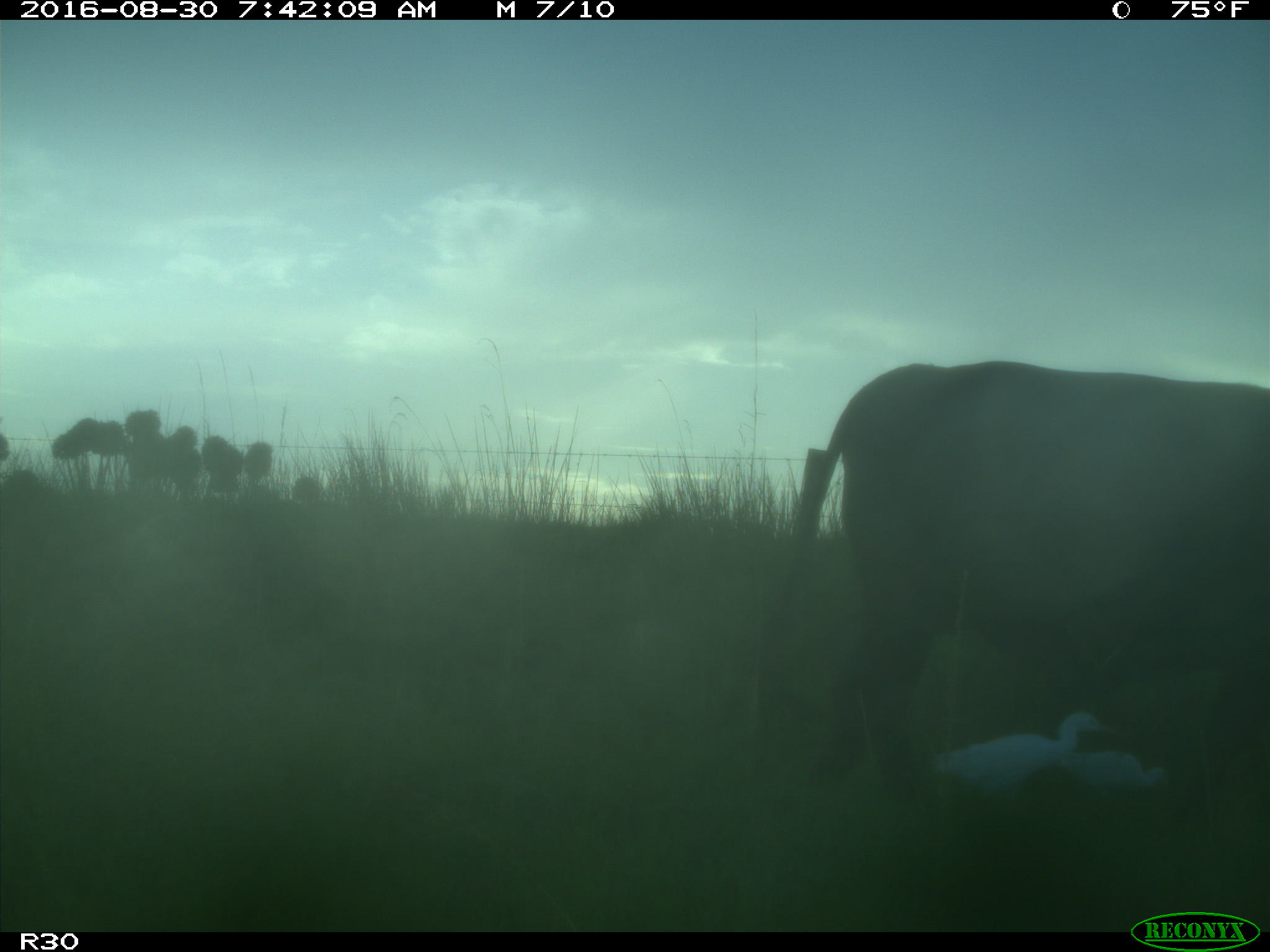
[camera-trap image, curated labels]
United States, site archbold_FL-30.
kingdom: Animalia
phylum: Chordata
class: Mammalia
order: Artiodactyla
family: Bovidae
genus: Bos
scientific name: Bos taurus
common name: domestic cow